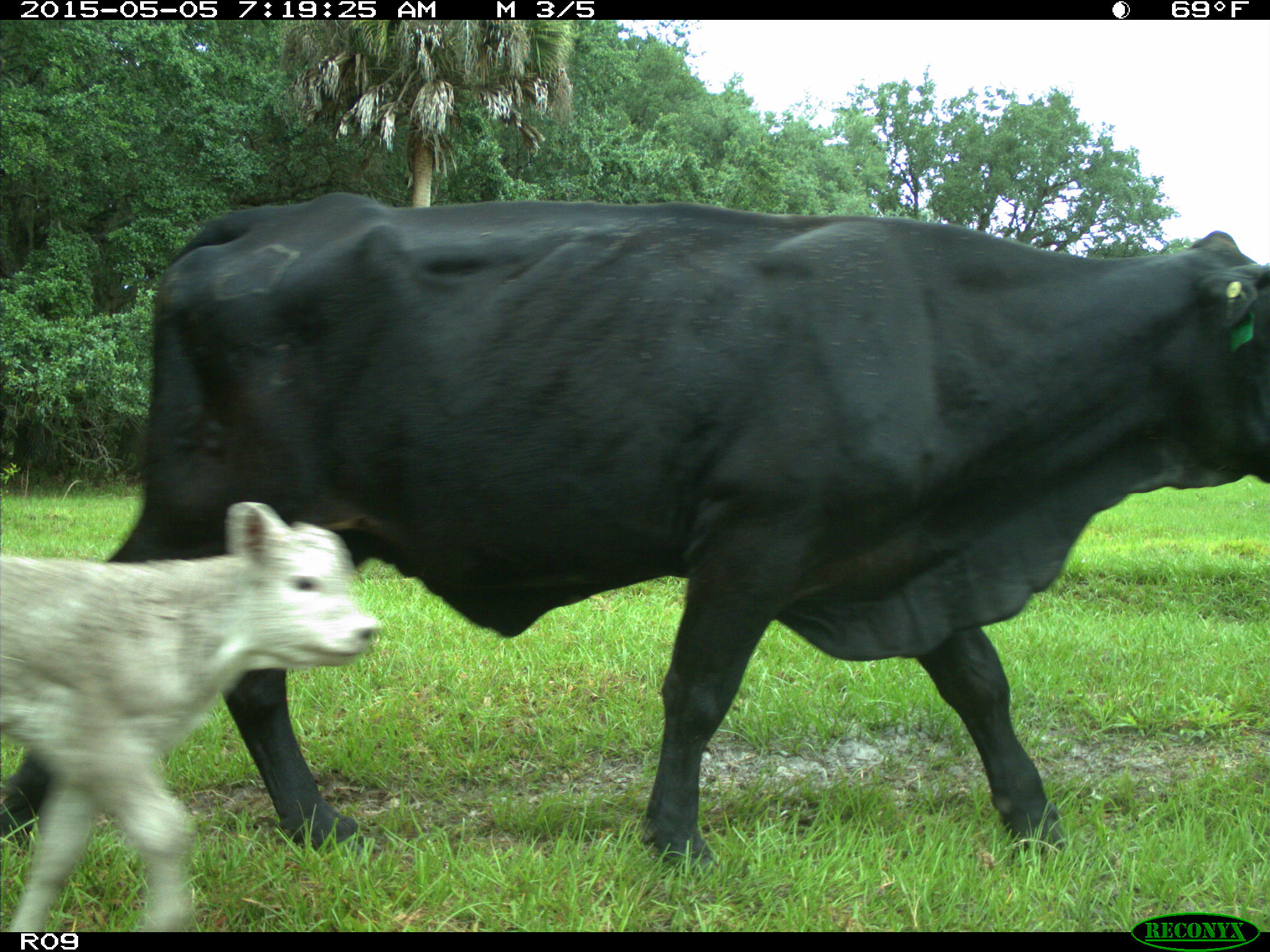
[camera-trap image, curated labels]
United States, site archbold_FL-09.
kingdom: Animalia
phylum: Chordata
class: Mammalia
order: Artiodactyla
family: Bovidae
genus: Bos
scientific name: Bos taurus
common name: domestic cow